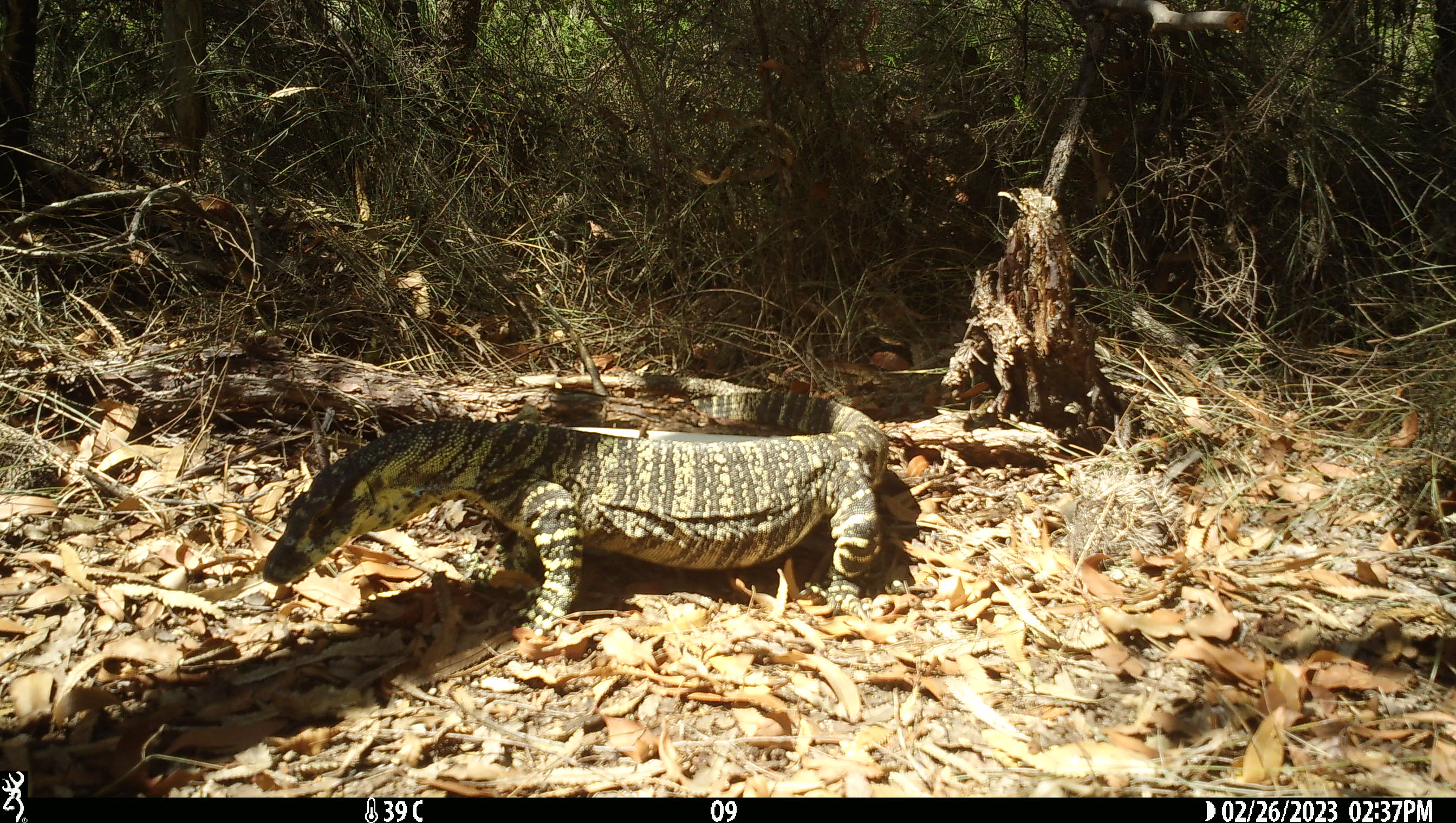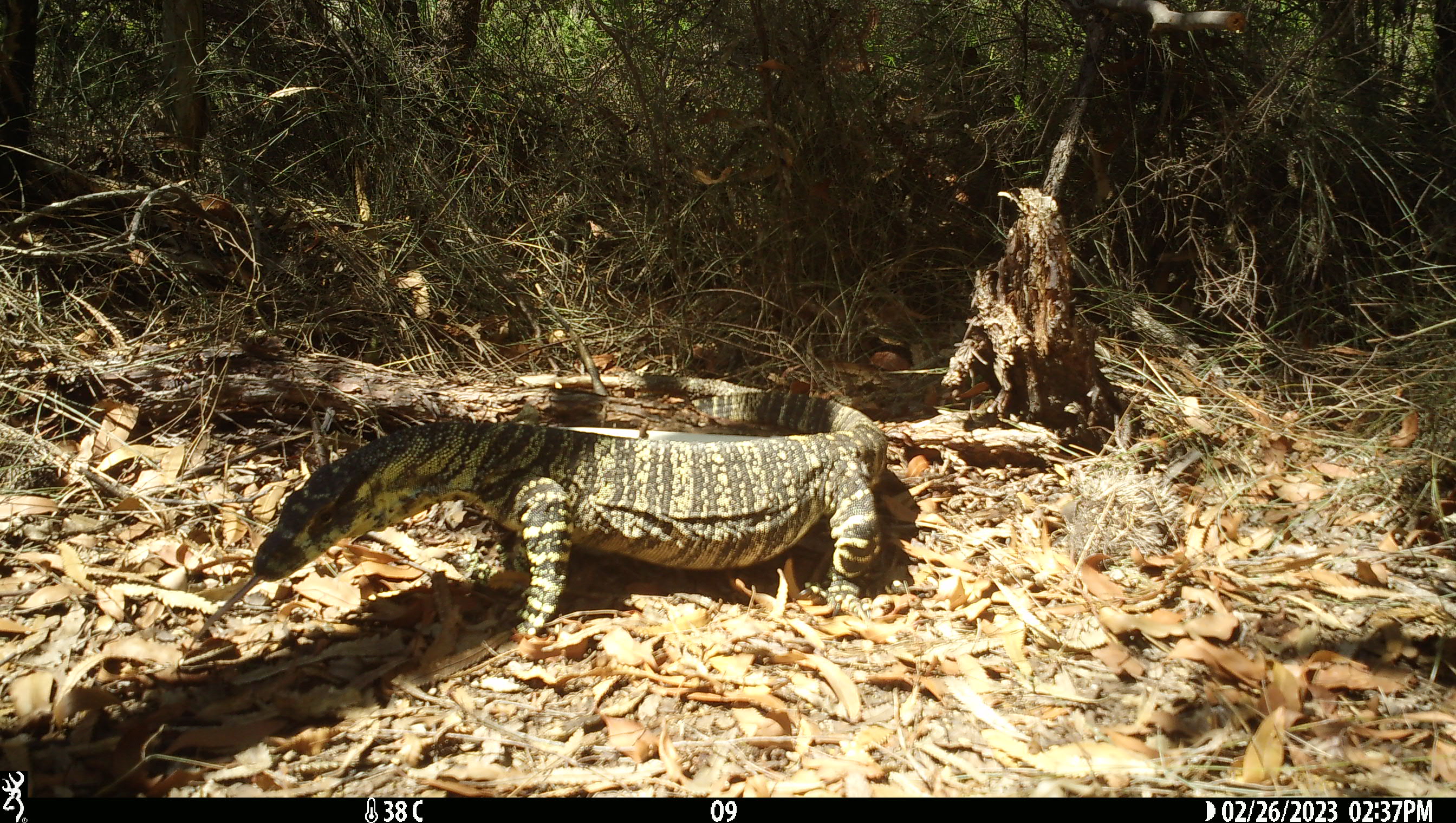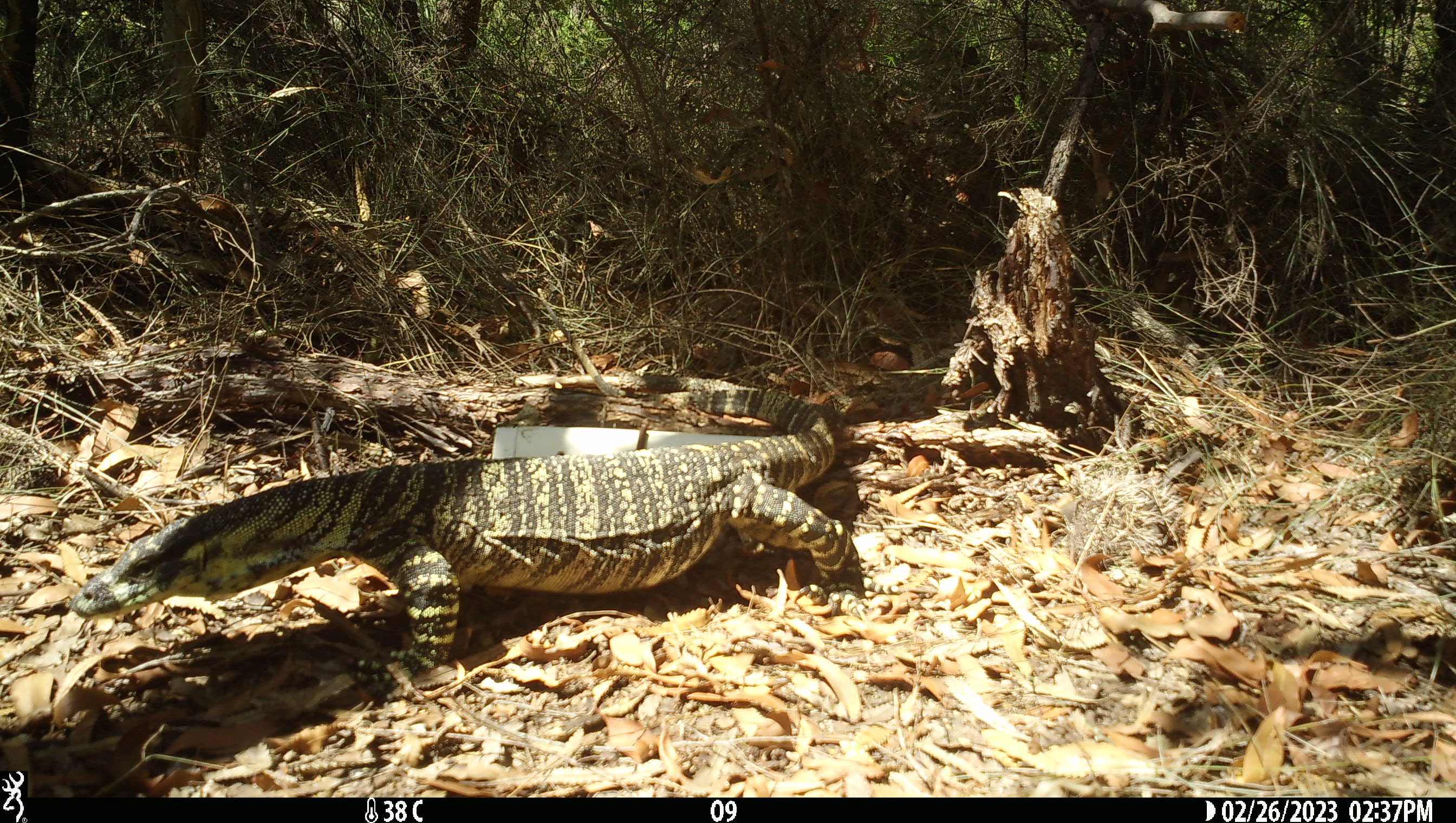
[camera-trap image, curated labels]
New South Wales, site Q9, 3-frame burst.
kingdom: Animalia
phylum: Chordata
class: Reptilia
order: Squamata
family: Varanidae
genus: Varanus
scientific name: Varanus varius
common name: lace monitor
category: goanna